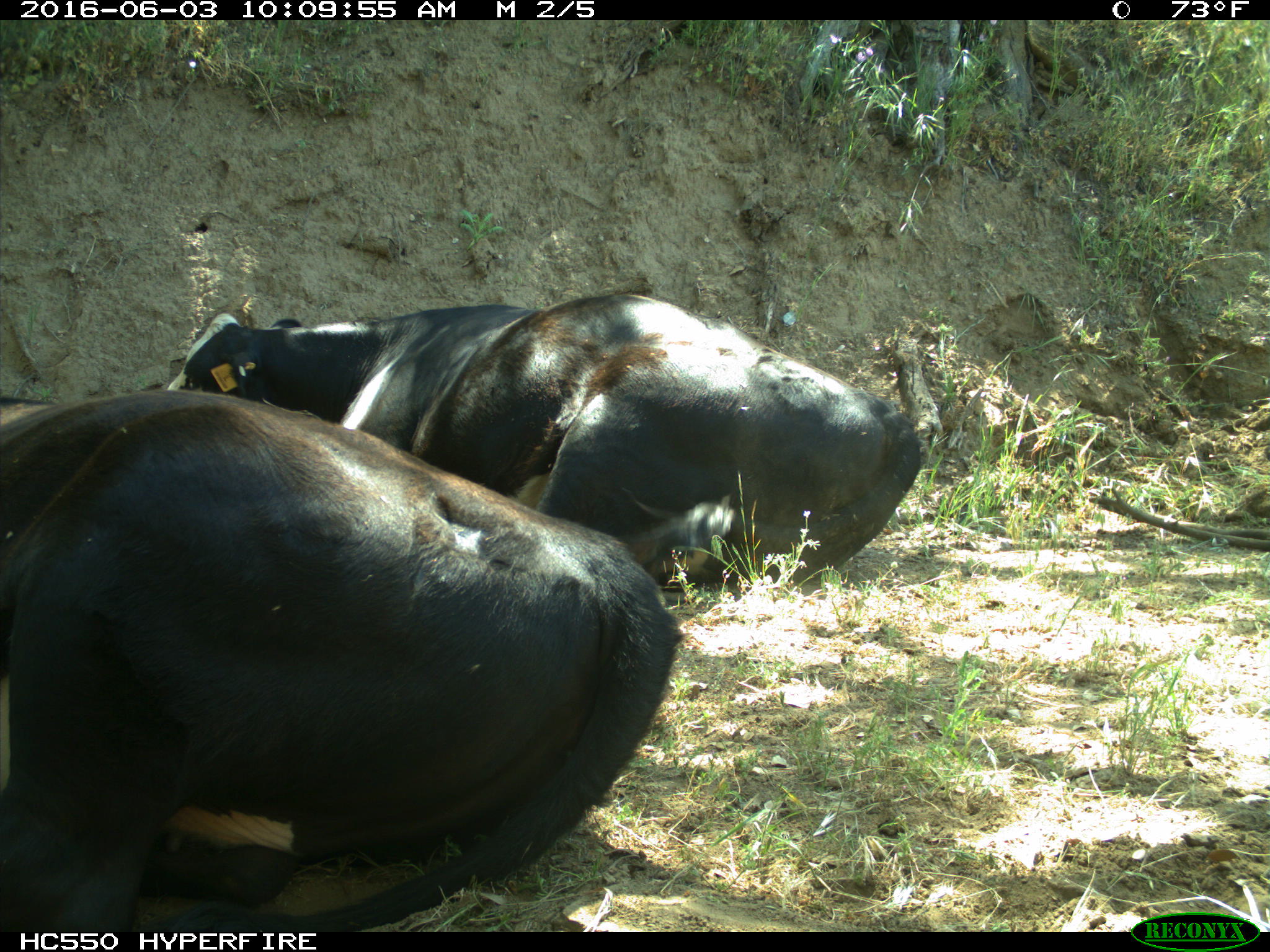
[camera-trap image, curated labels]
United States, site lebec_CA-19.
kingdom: Animalia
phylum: Chordata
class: Mammalia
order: Artiodactyla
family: Bovidae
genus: Bos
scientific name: Bos taurus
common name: domestic cow